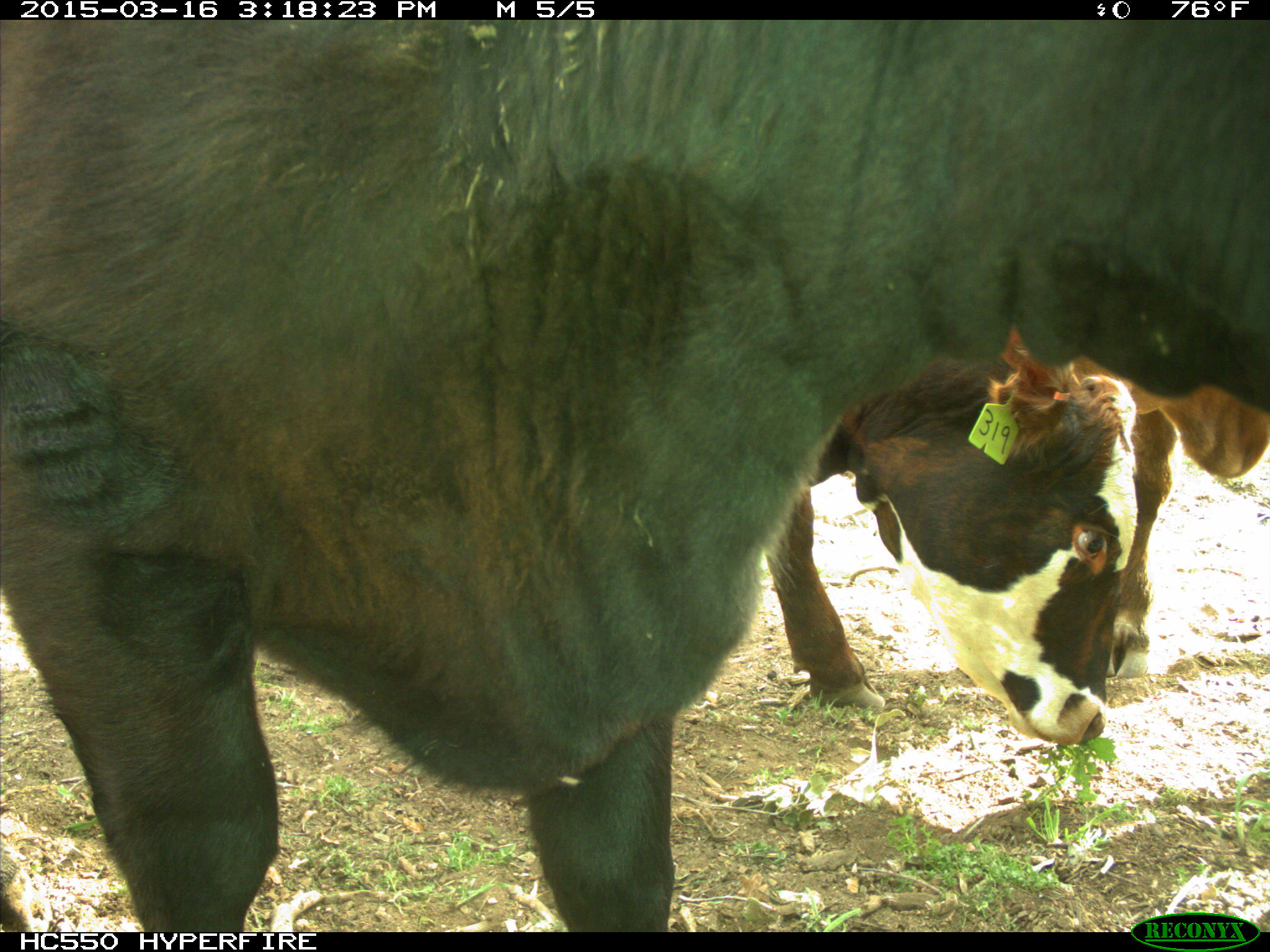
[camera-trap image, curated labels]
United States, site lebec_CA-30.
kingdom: Animalia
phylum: Chordata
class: Mammalia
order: Artiodactyla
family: Bovidae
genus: Bos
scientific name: Bos taurus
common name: domestic cow